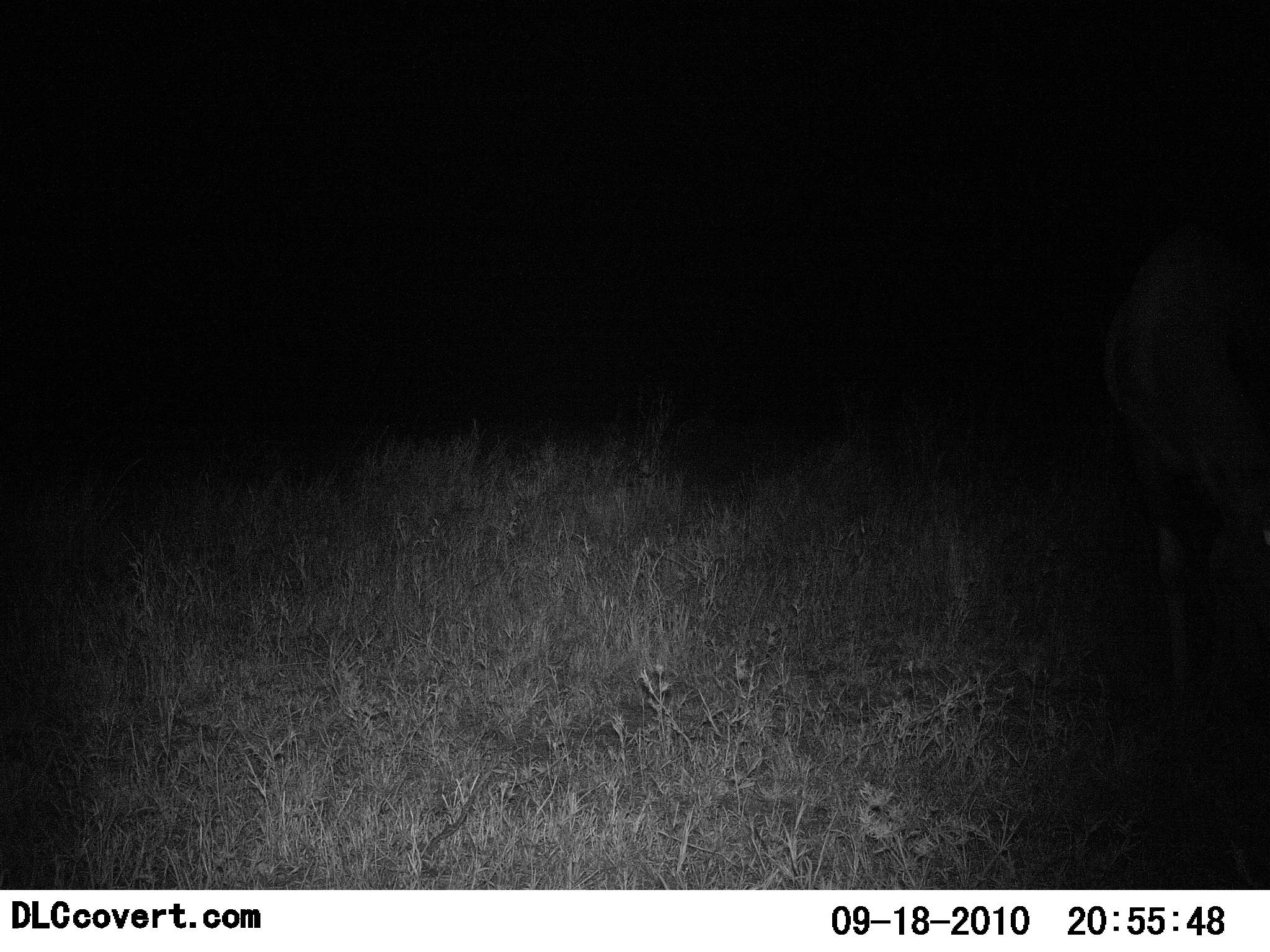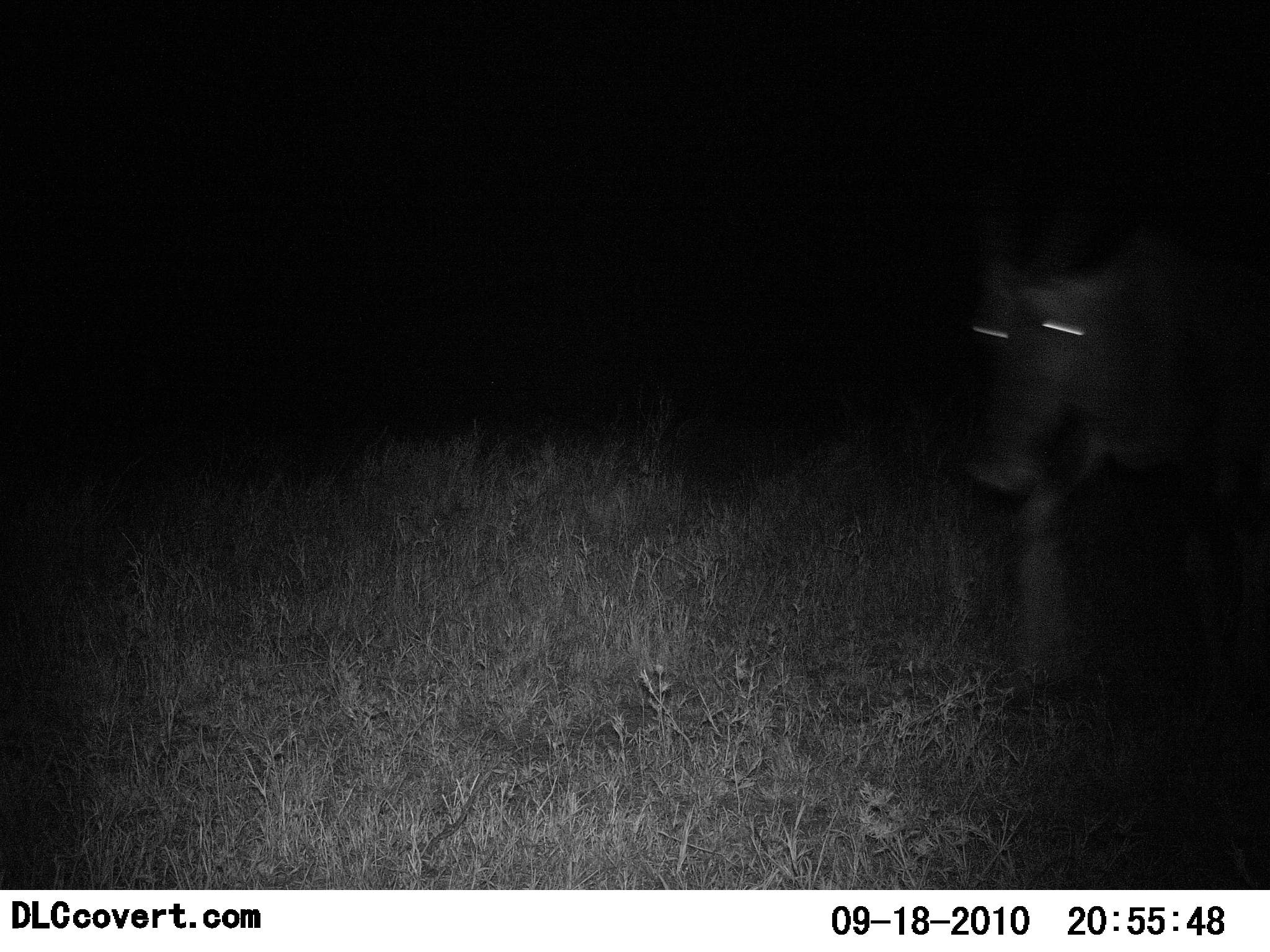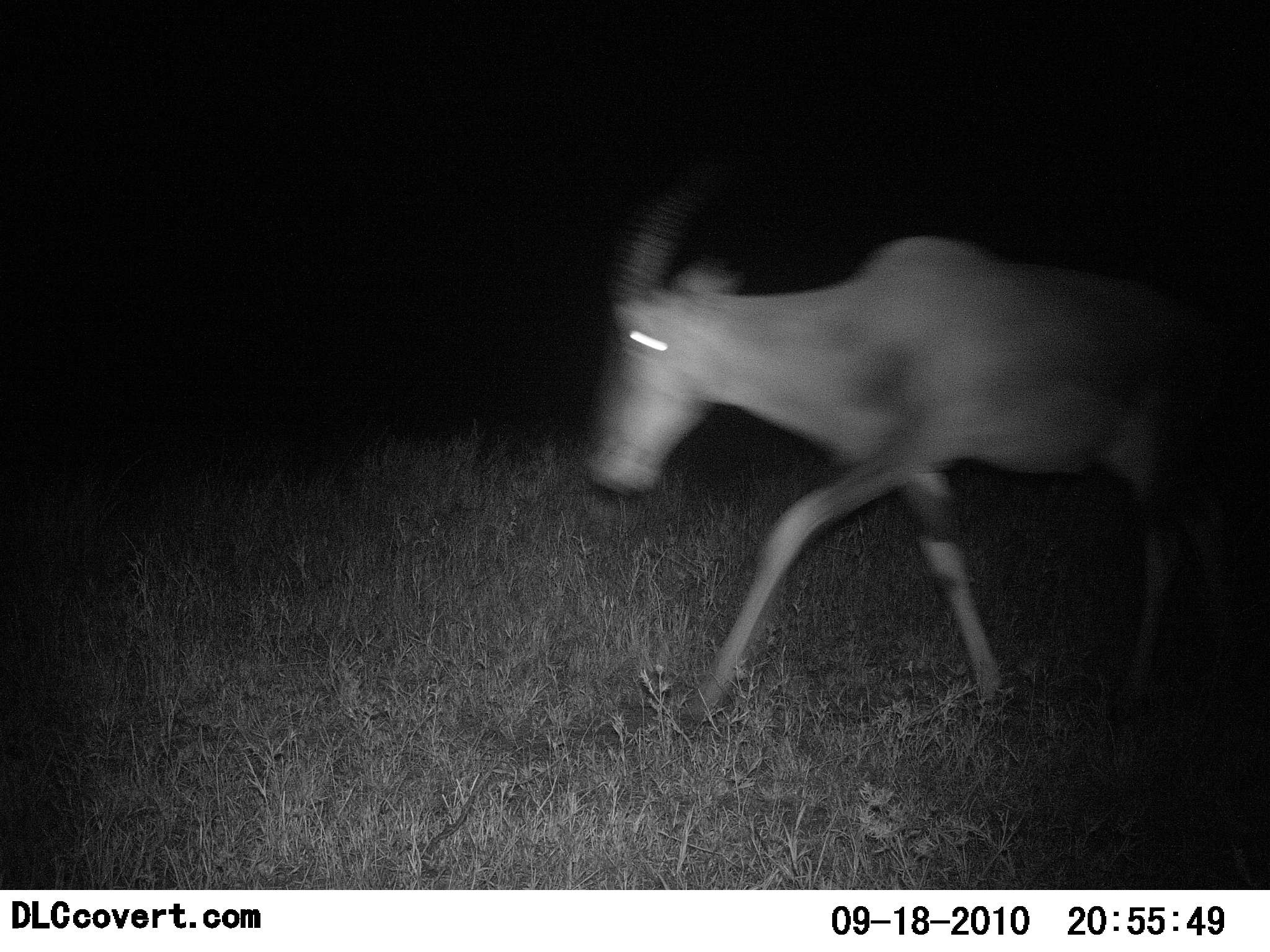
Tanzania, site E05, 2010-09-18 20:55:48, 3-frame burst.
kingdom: Animalia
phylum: Chordata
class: Mammalia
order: Artiodactyla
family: Bovidae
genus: Alcelaphus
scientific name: Alcelaphus buselaphus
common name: hartebeest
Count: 1.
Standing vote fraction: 0%.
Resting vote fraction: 0%.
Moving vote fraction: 100%.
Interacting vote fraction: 0%.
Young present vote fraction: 0%.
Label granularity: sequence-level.